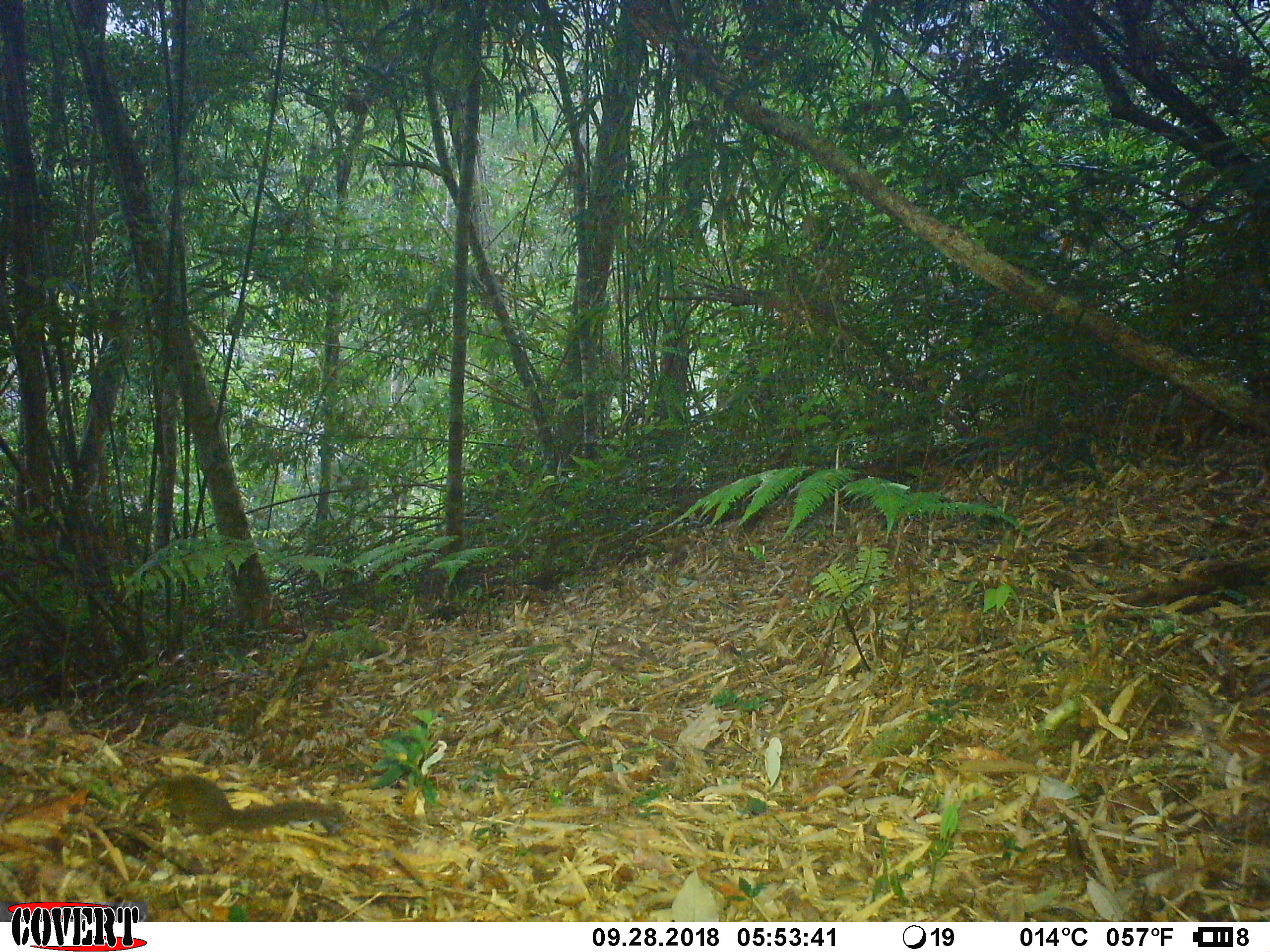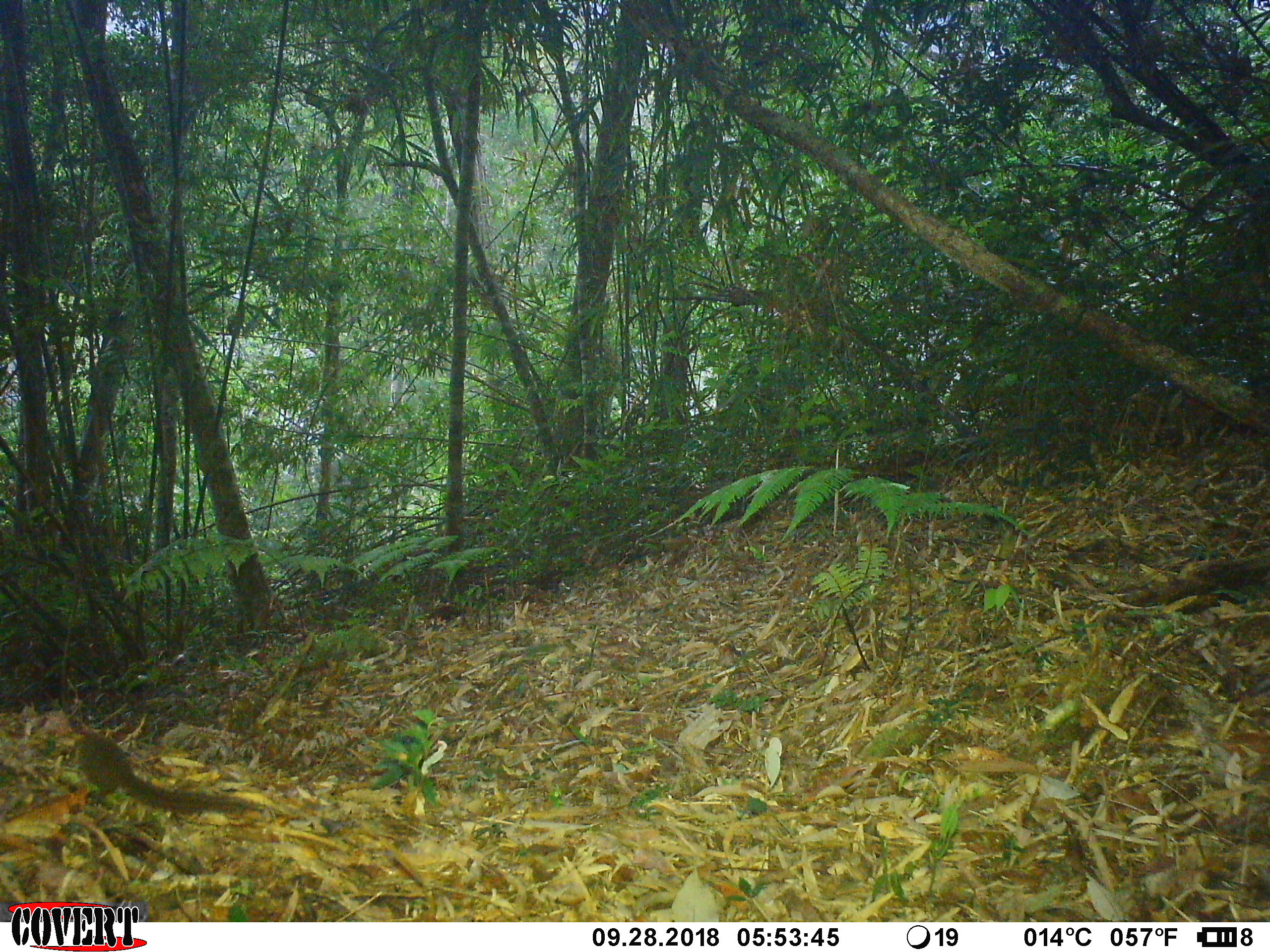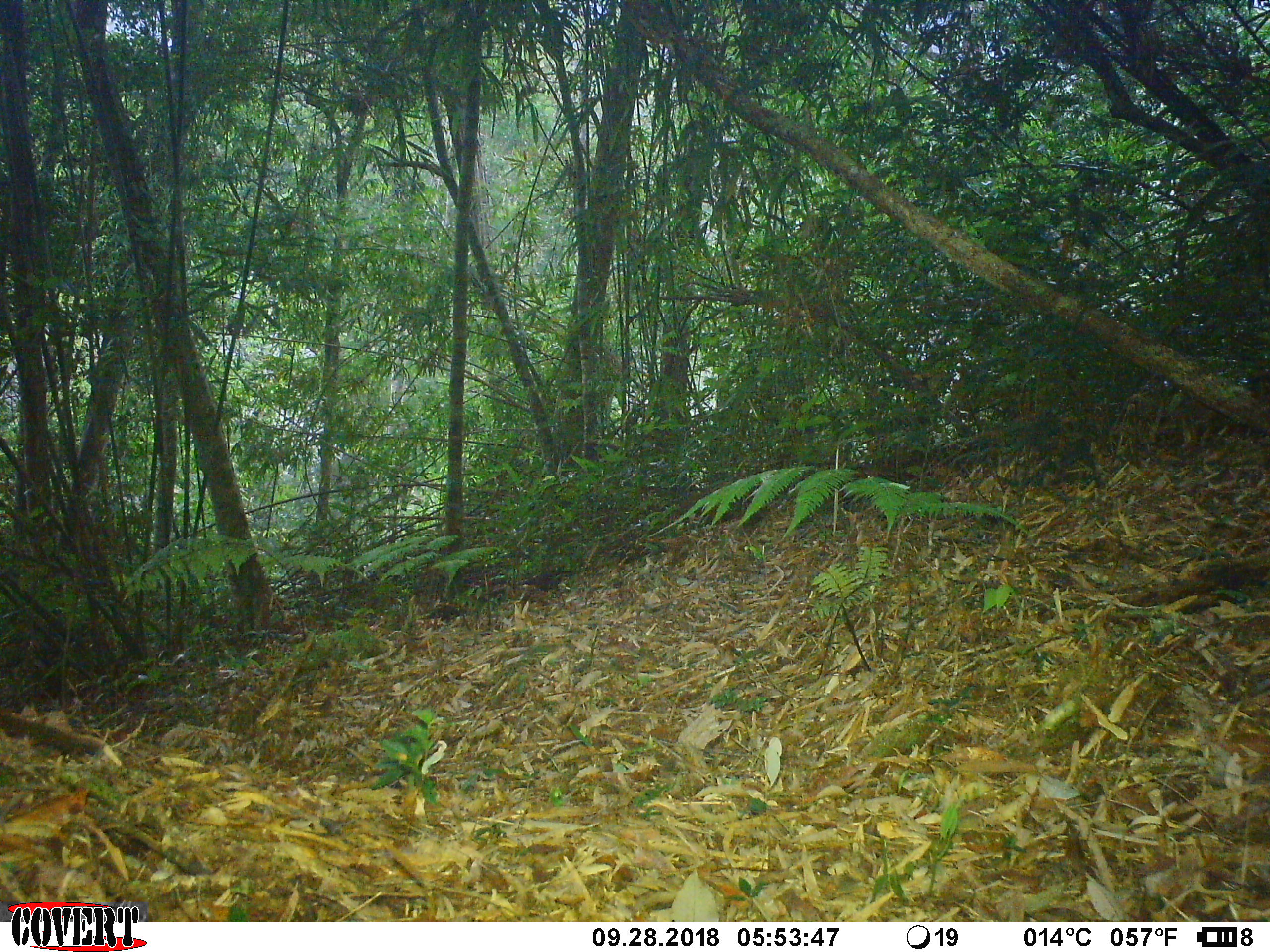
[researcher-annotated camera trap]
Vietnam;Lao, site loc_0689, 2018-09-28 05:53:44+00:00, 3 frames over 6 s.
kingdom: Animalia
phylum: Chordata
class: Mammalia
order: Scandentia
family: Tupaiidae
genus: Tupaia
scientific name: Tupaia belangeri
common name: northern treeshrew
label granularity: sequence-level